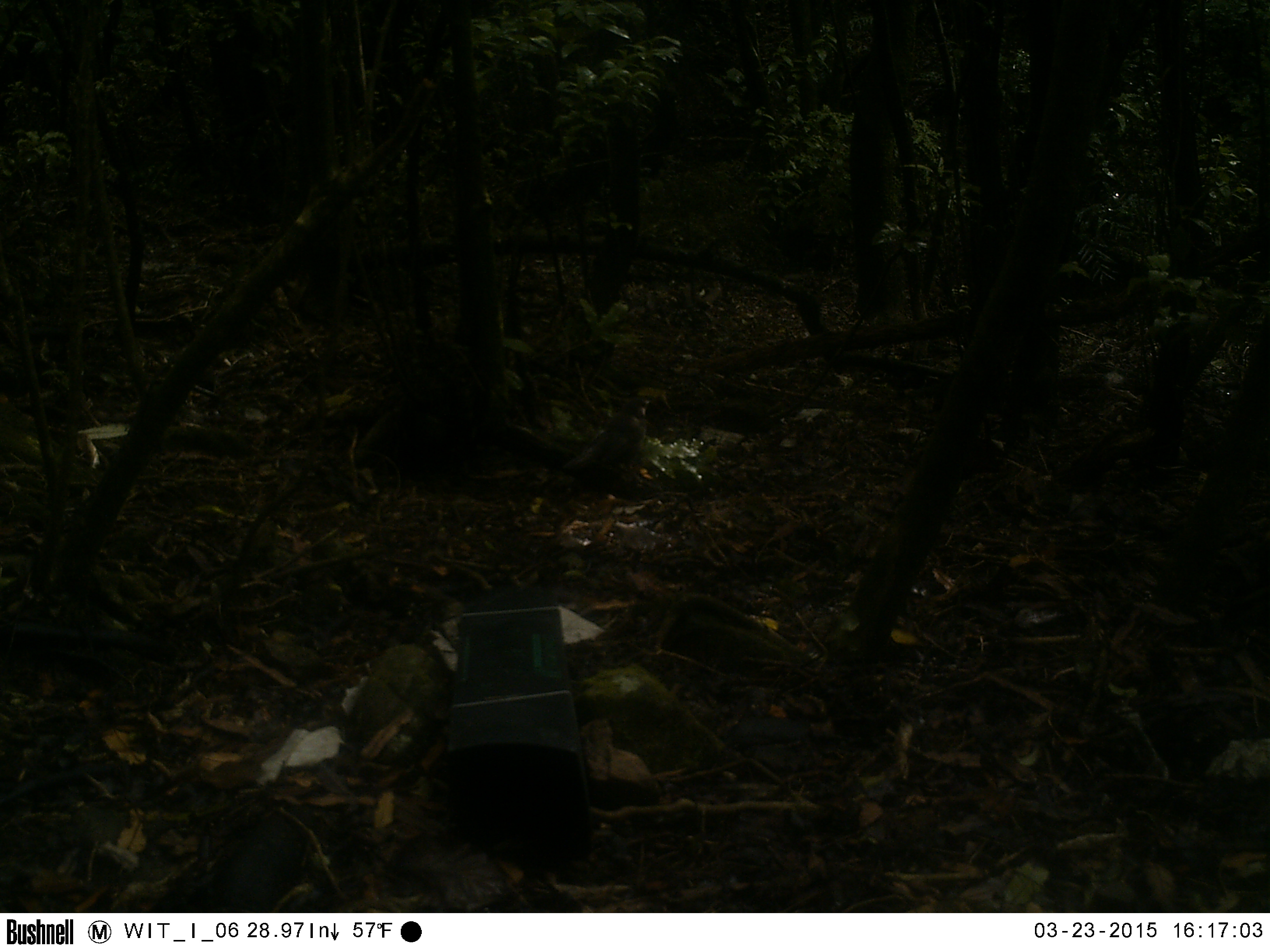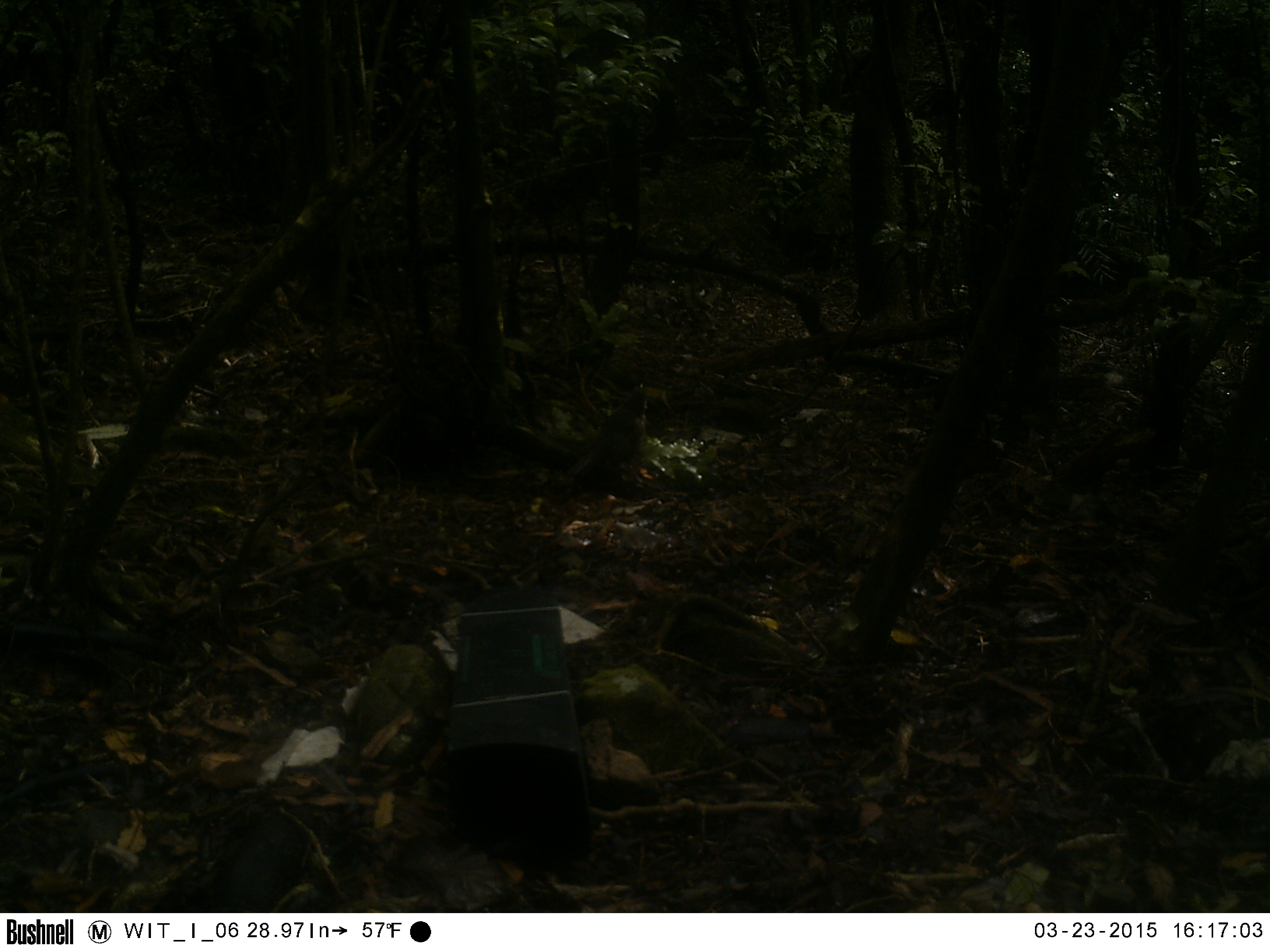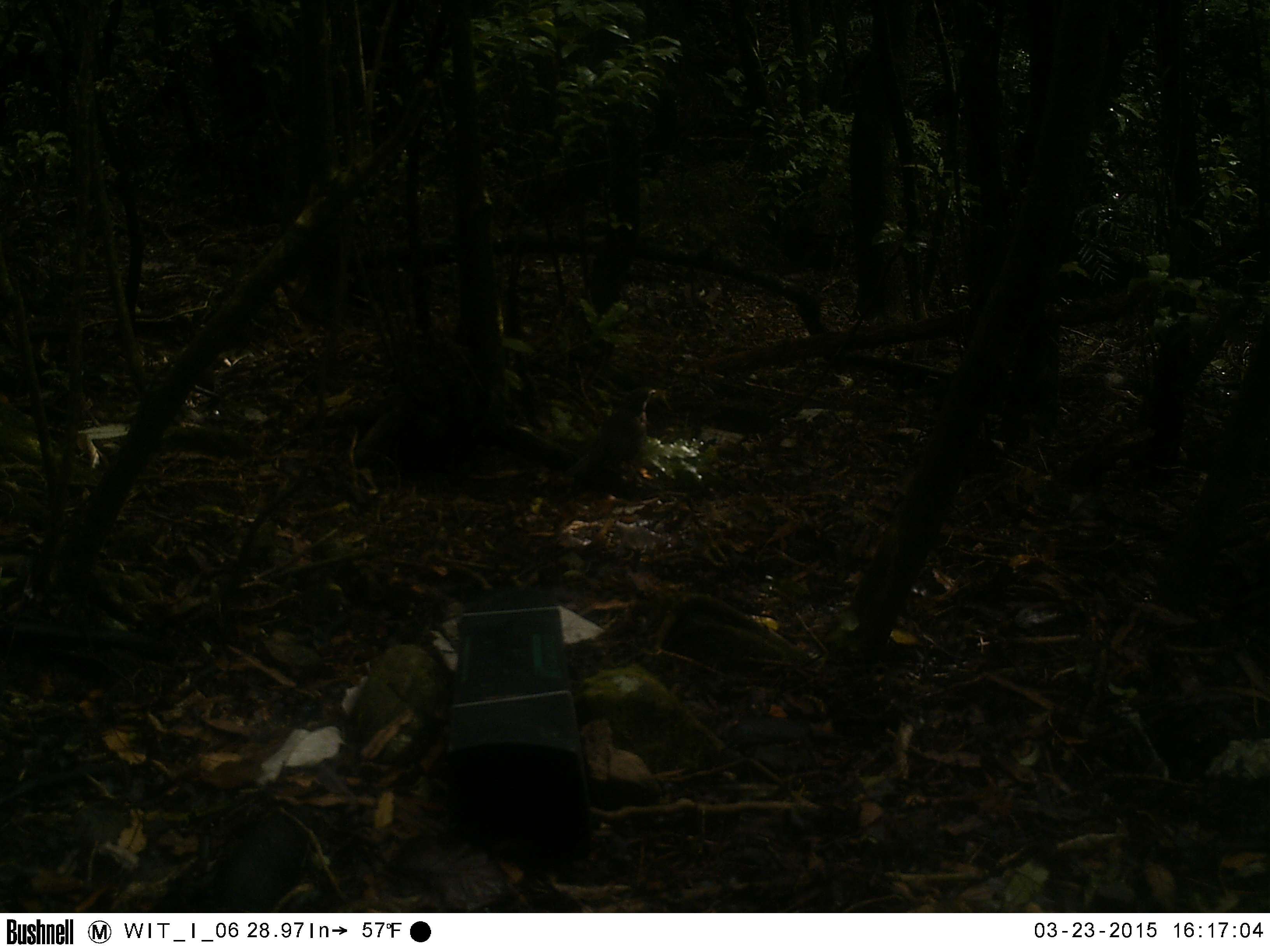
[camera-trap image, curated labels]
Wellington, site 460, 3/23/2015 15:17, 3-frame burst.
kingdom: Animalia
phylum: Chordata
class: Aves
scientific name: Aves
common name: bird